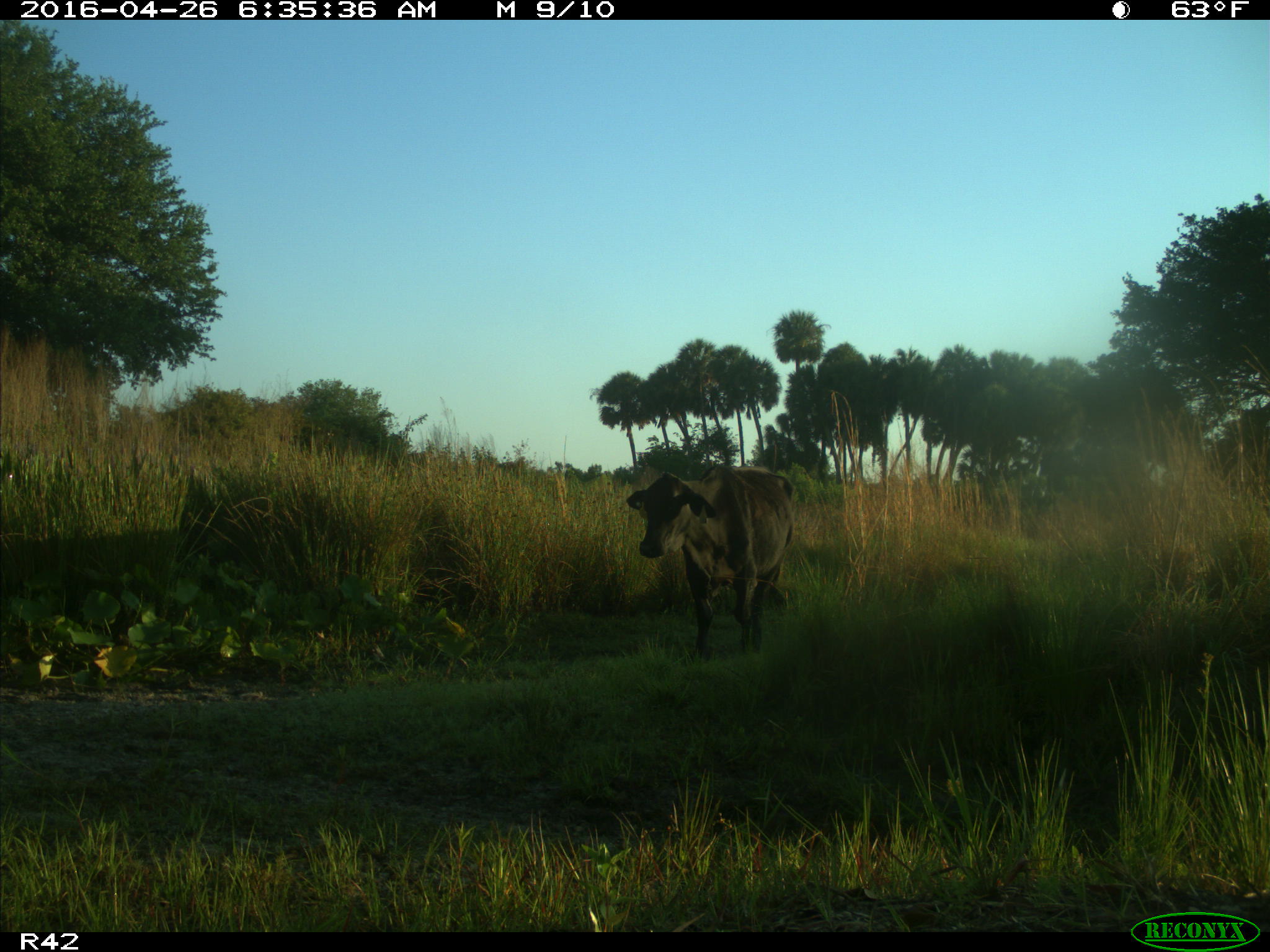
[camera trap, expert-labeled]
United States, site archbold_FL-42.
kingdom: Animalia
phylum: Chordata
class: Mammalia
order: Artiodactyla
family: Bovidae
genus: Bos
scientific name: Bos taurus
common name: domestic cow